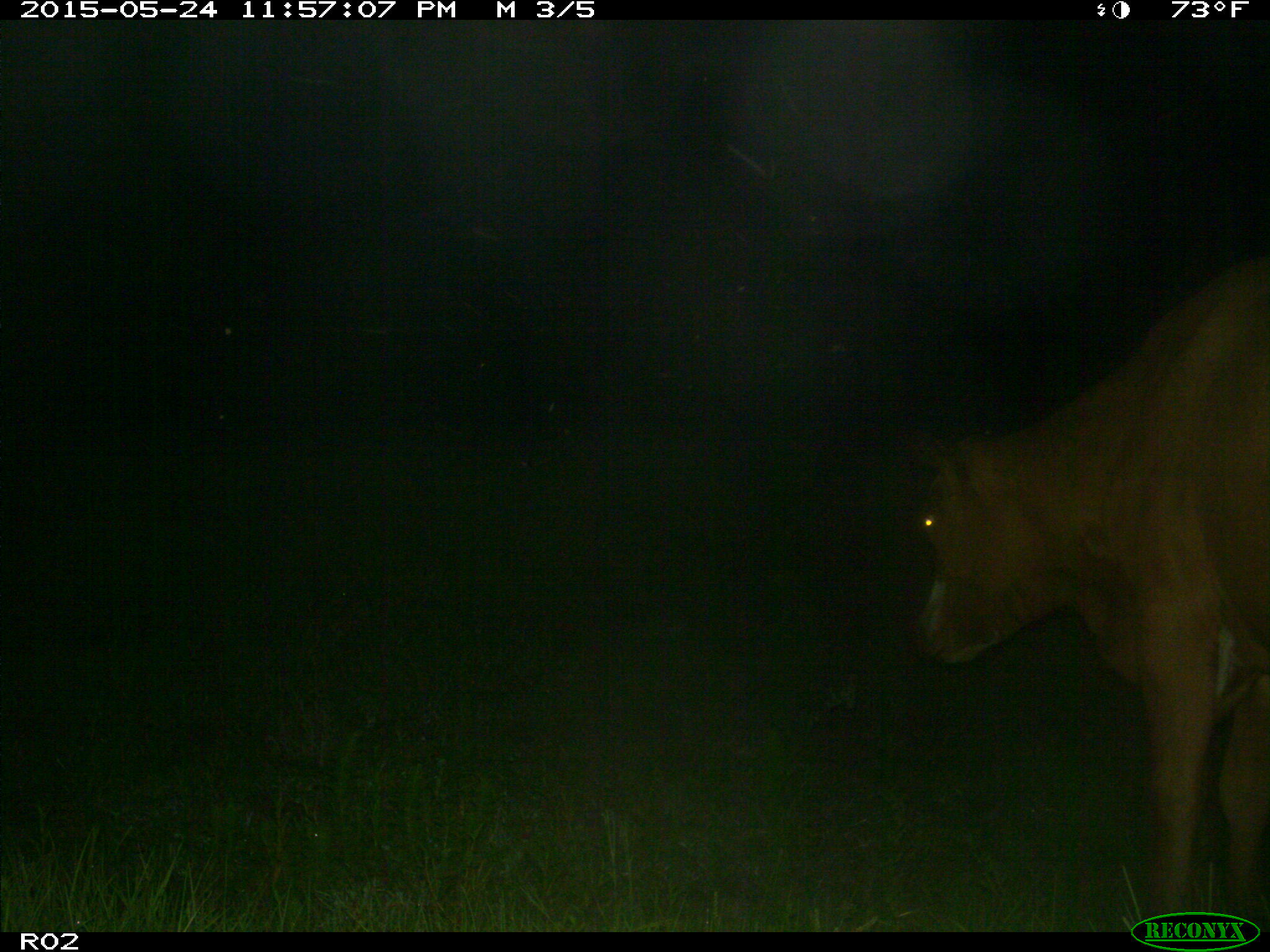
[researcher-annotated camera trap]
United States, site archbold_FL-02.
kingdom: Animalia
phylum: Chordata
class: Mammalia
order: Artiodactyla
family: Bovidae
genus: Bos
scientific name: Bos taurus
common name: domestic cow